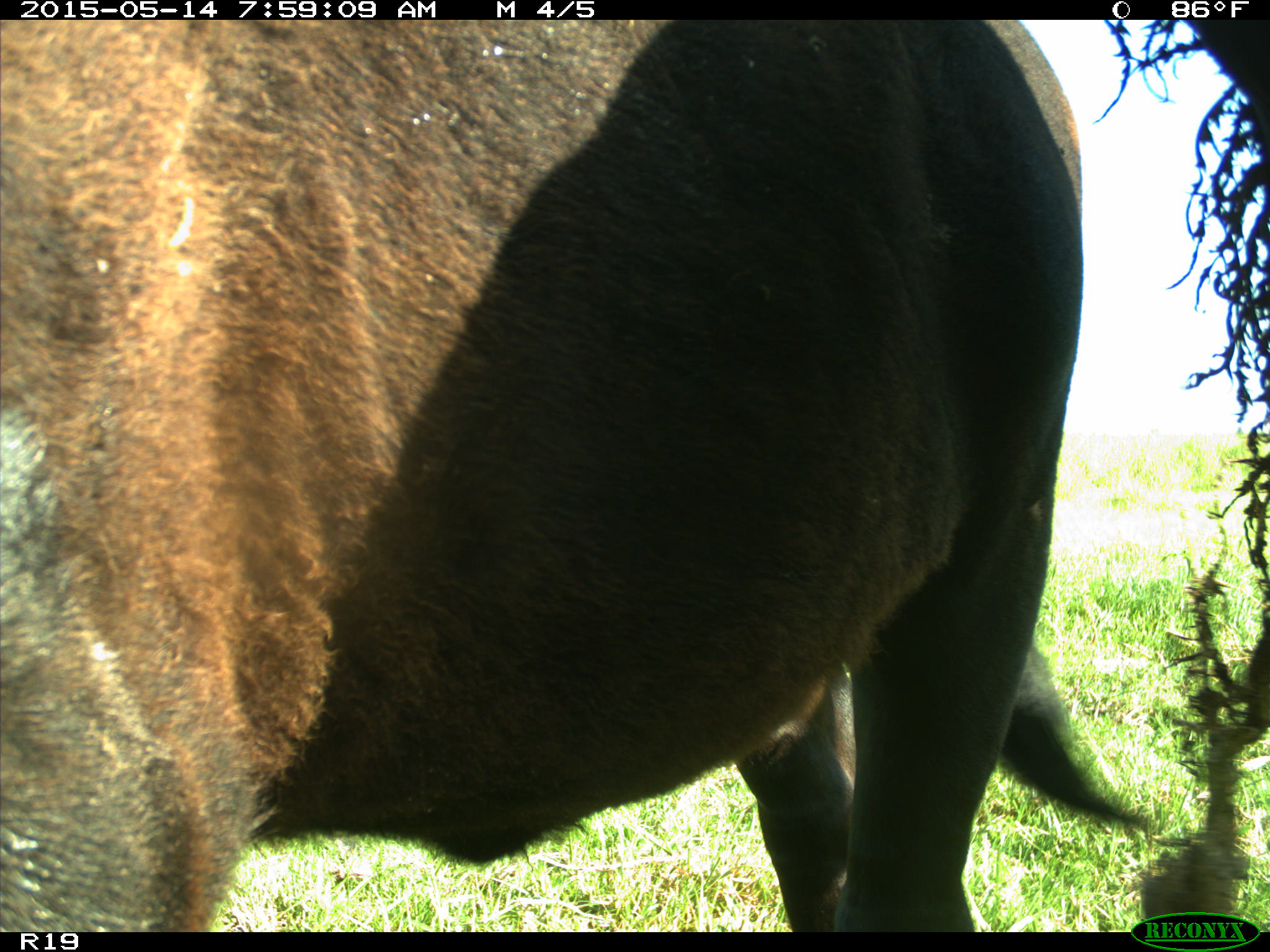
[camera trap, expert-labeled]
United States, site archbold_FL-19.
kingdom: Animalia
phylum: Chordata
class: Mammalia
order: Artiodactyla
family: Bovidae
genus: Bos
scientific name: Bos taurus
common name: domestic cow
Bos taurus (domestic cow).